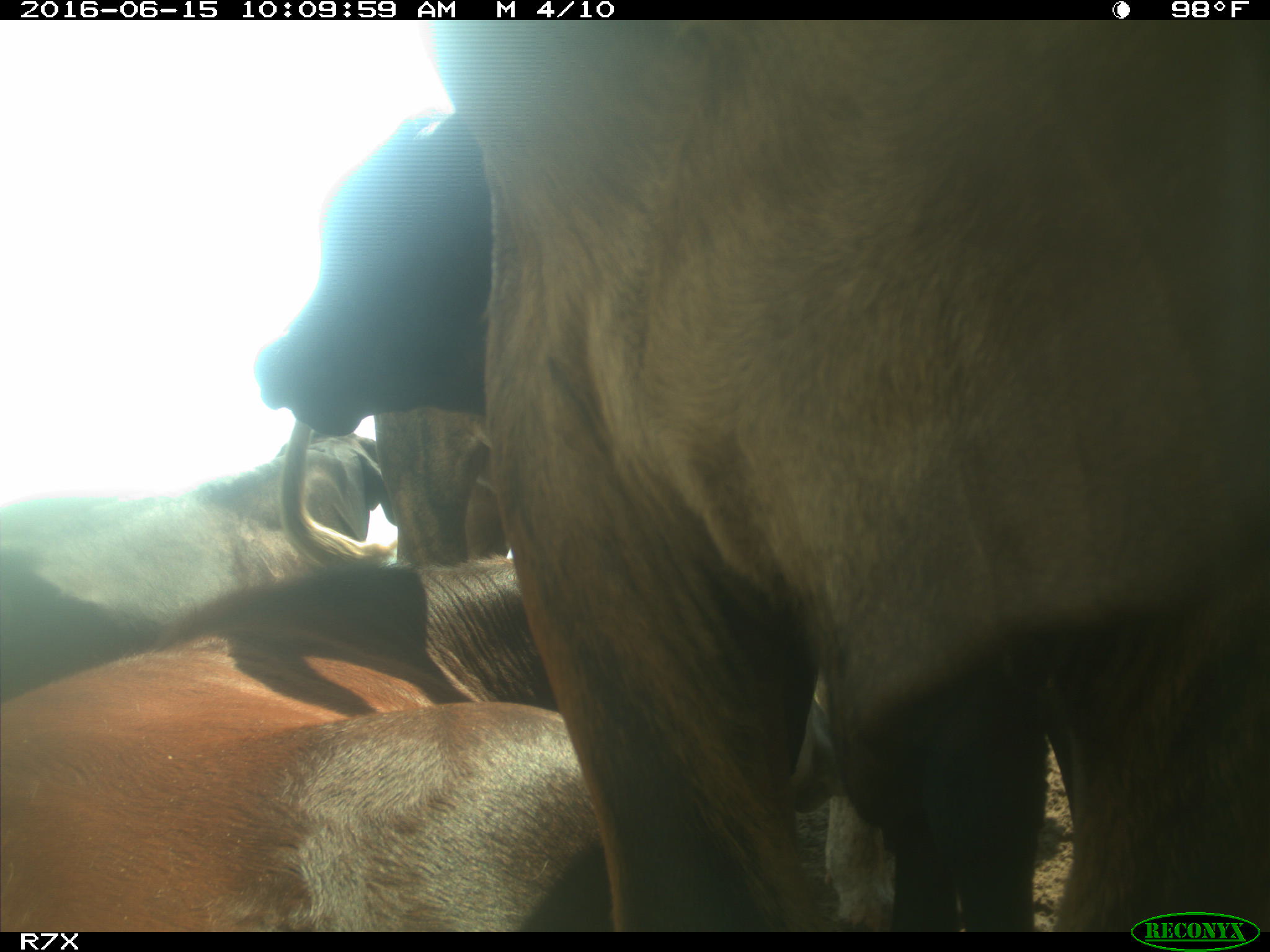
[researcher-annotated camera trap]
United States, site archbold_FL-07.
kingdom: Animalia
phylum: Chordata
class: Mammalia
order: Artiodactyla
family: Bovidae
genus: Bos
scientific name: Bos taurus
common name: domestic cow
Bos taurus (domestic cow).